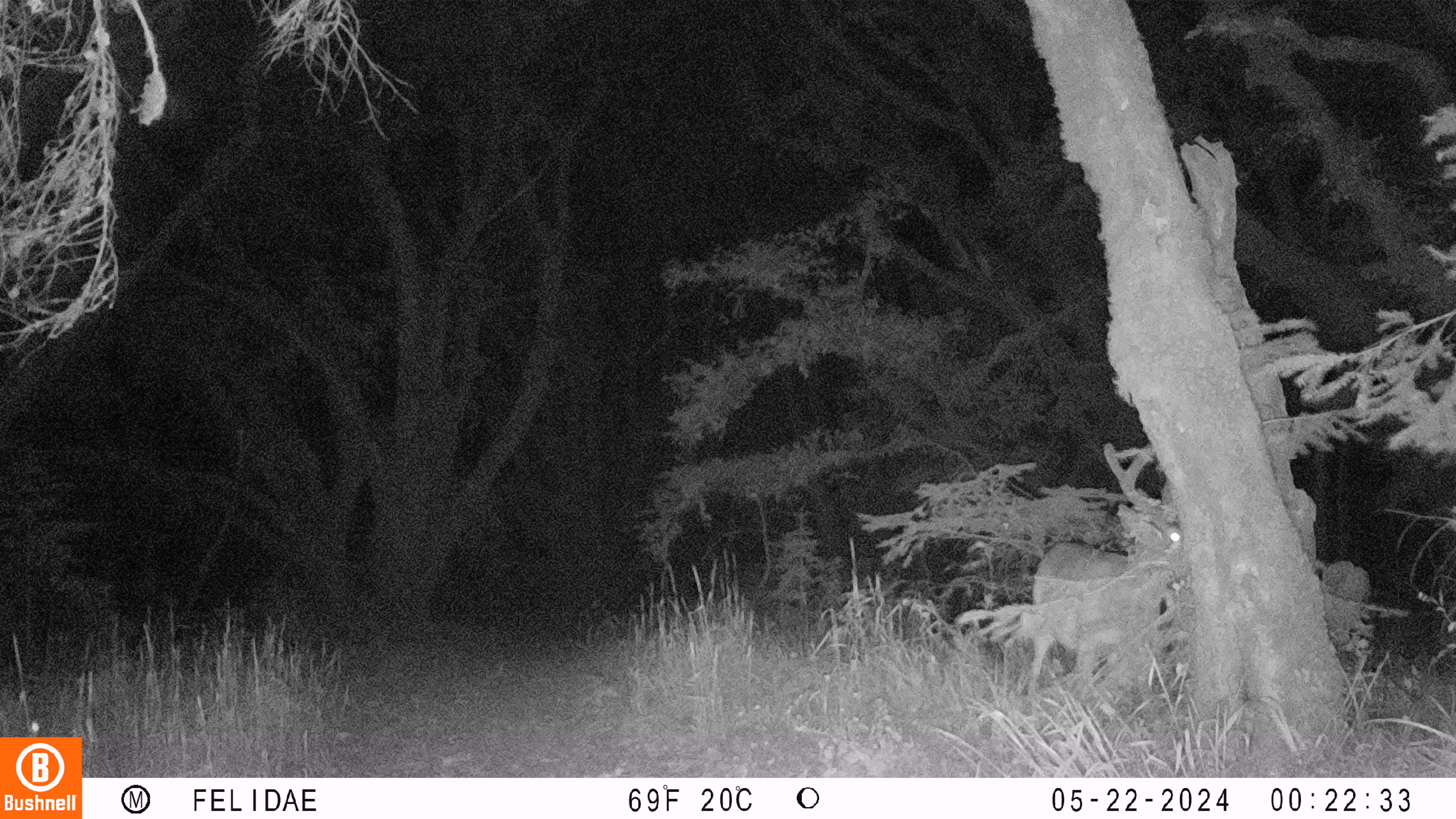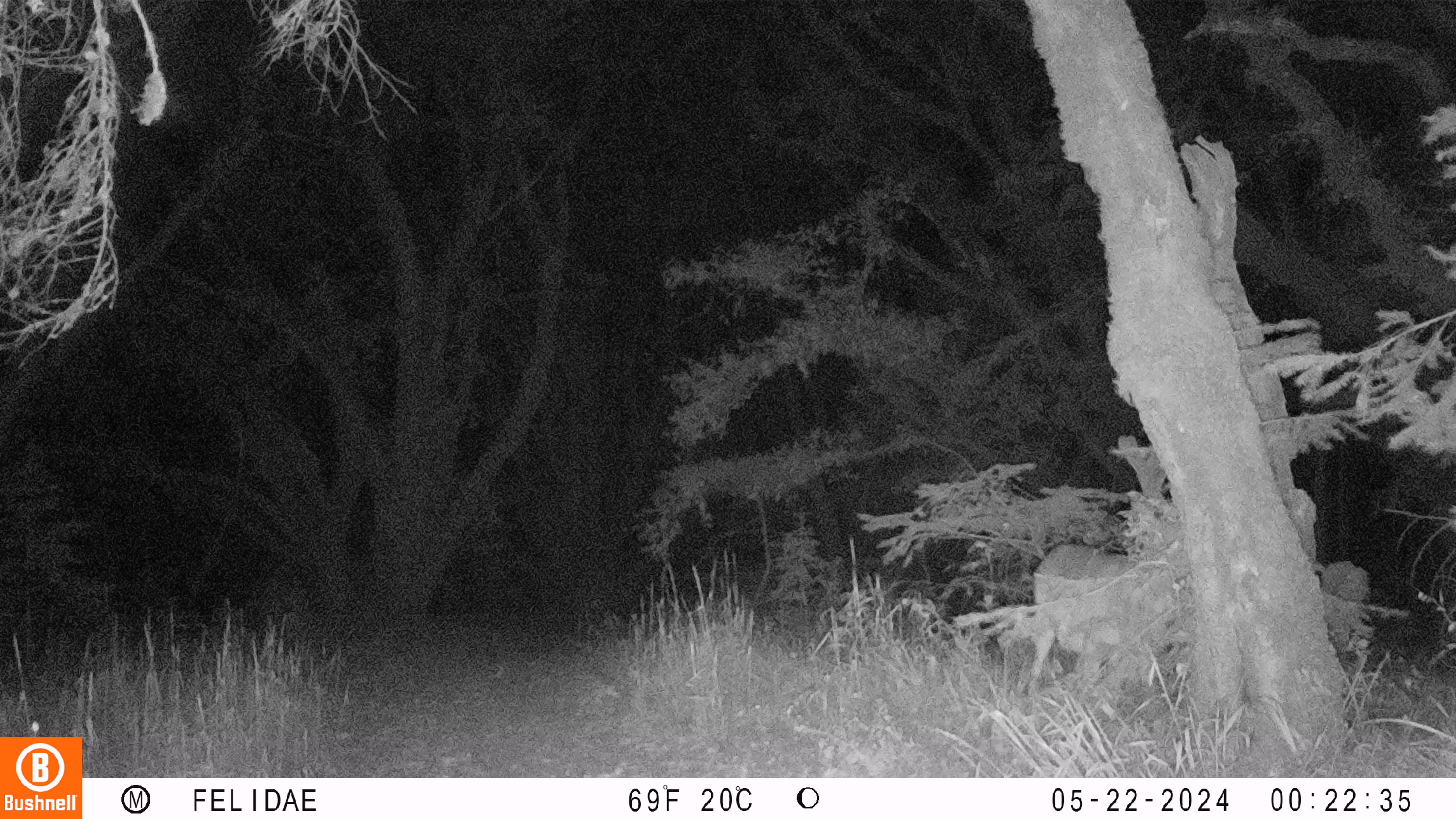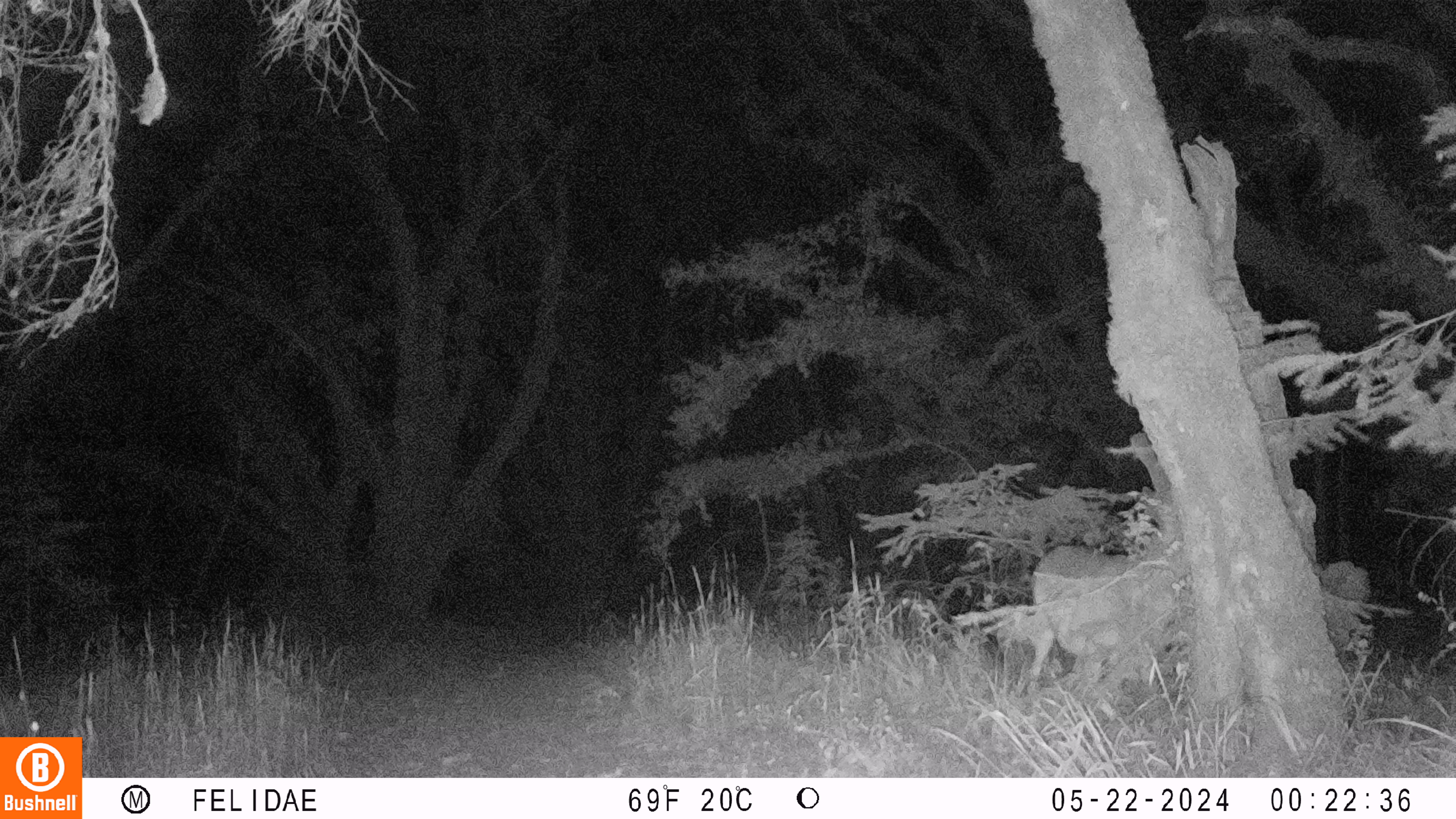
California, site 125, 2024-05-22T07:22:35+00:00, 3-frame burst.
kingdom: Animalia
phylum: Chordata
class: Mammalia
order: Artiodactyla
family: Cervidae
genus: Odocoileus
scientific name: Odocoileus hemionus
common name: mule deer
Mule deer (Odocoileus hemionus).